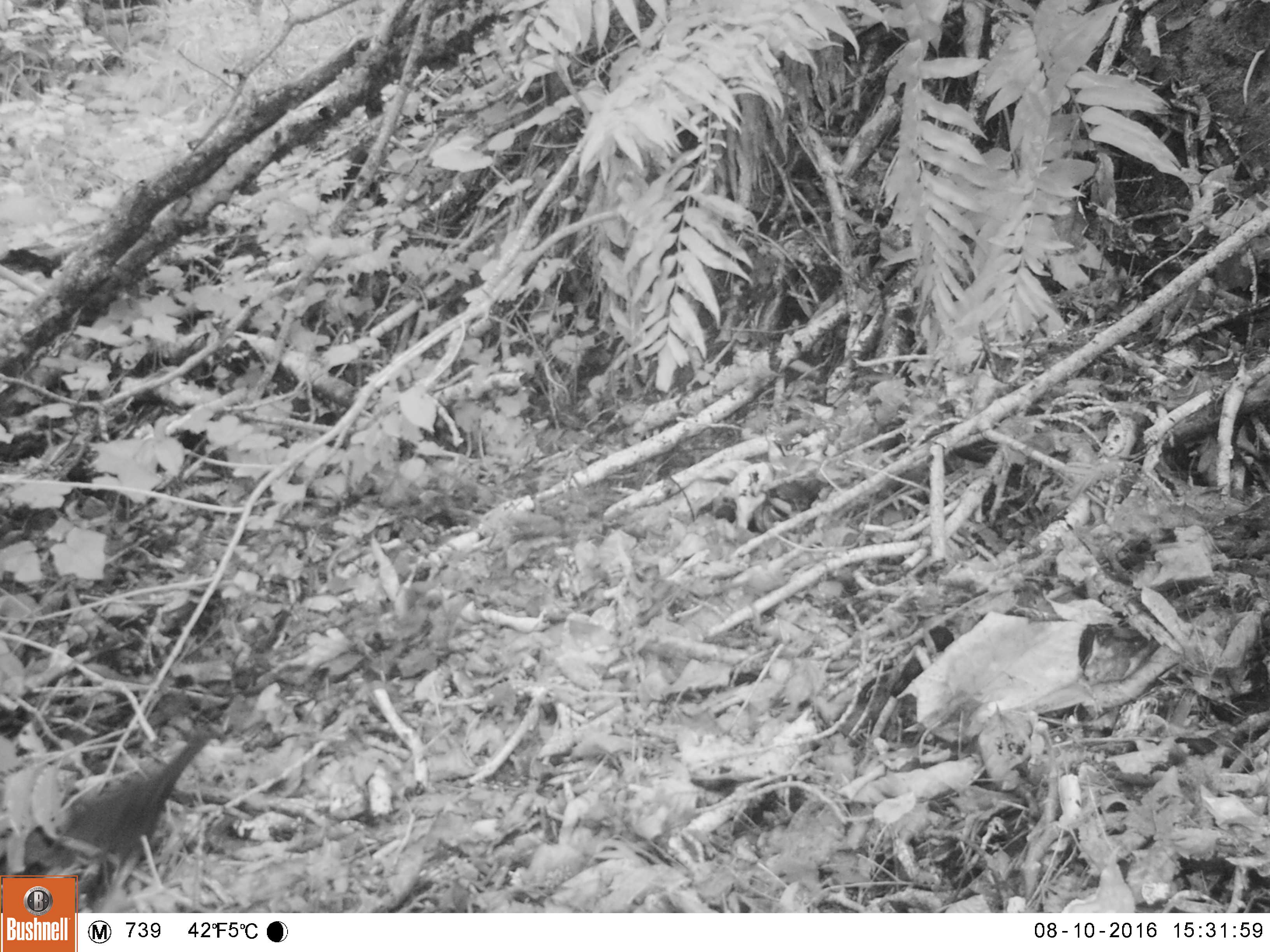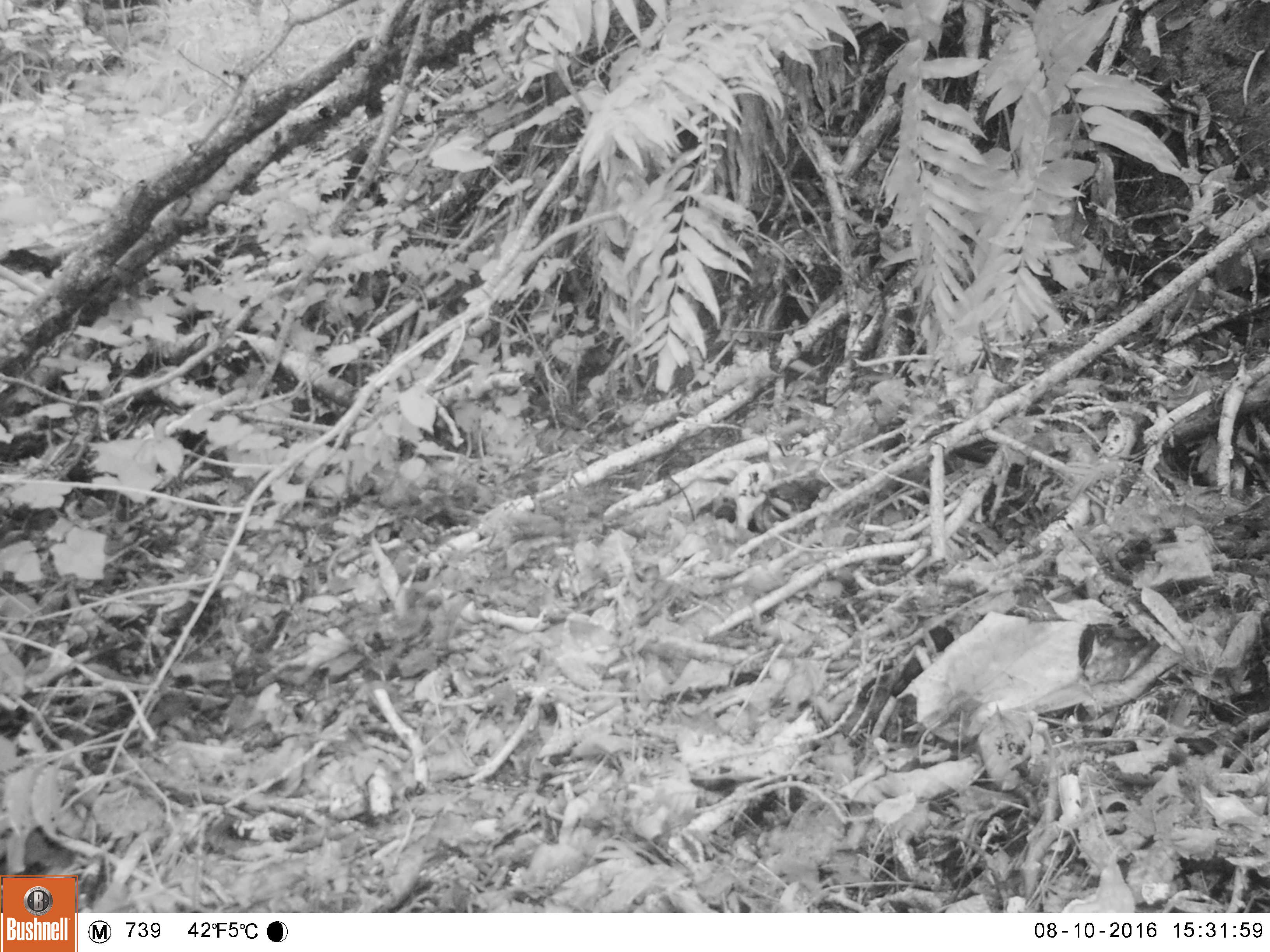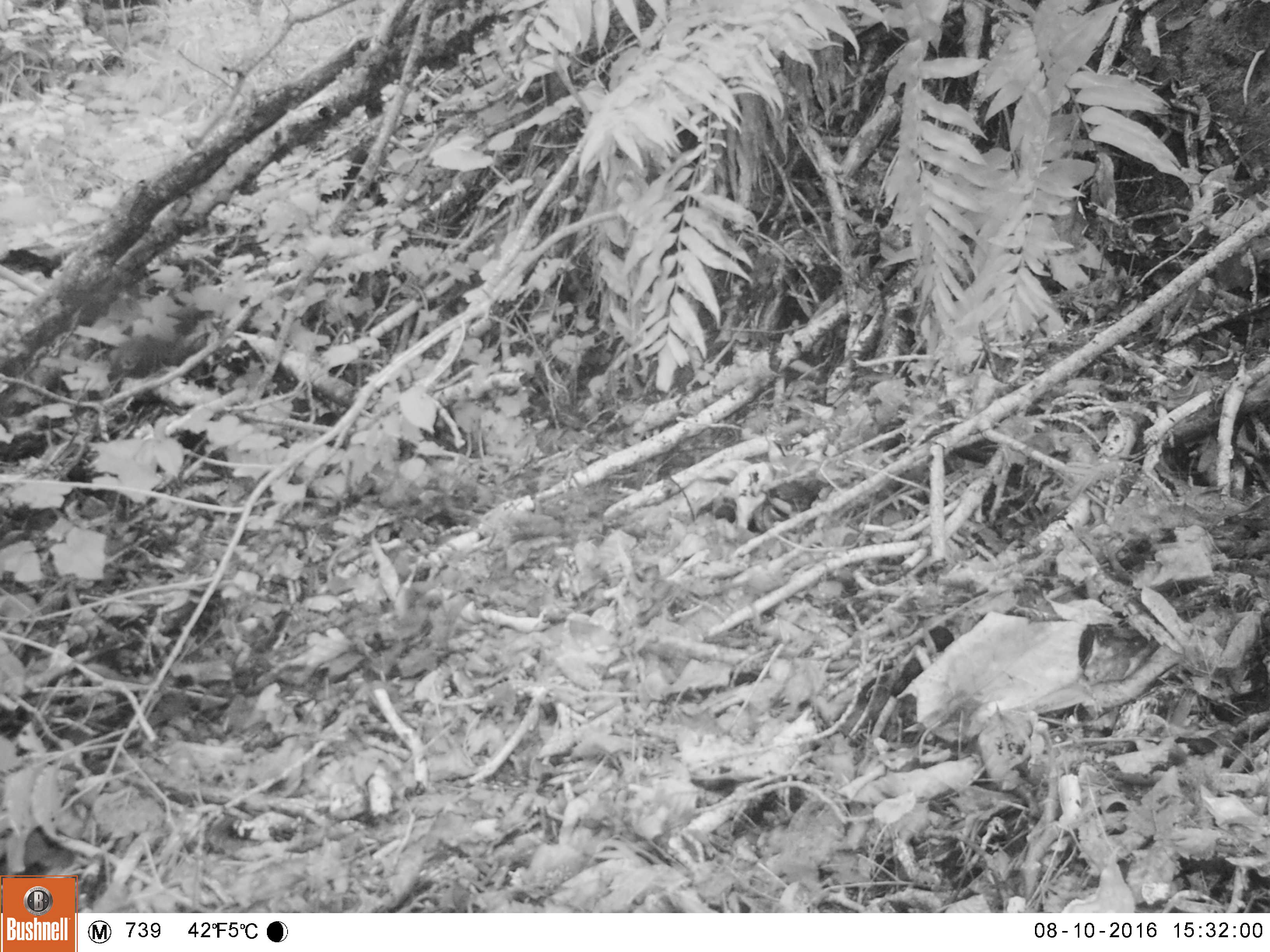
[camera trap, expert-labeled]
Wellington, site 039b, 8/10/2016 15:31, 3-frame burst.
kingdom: Animalia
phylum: Chordata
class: Aves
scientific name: Aves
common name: bird